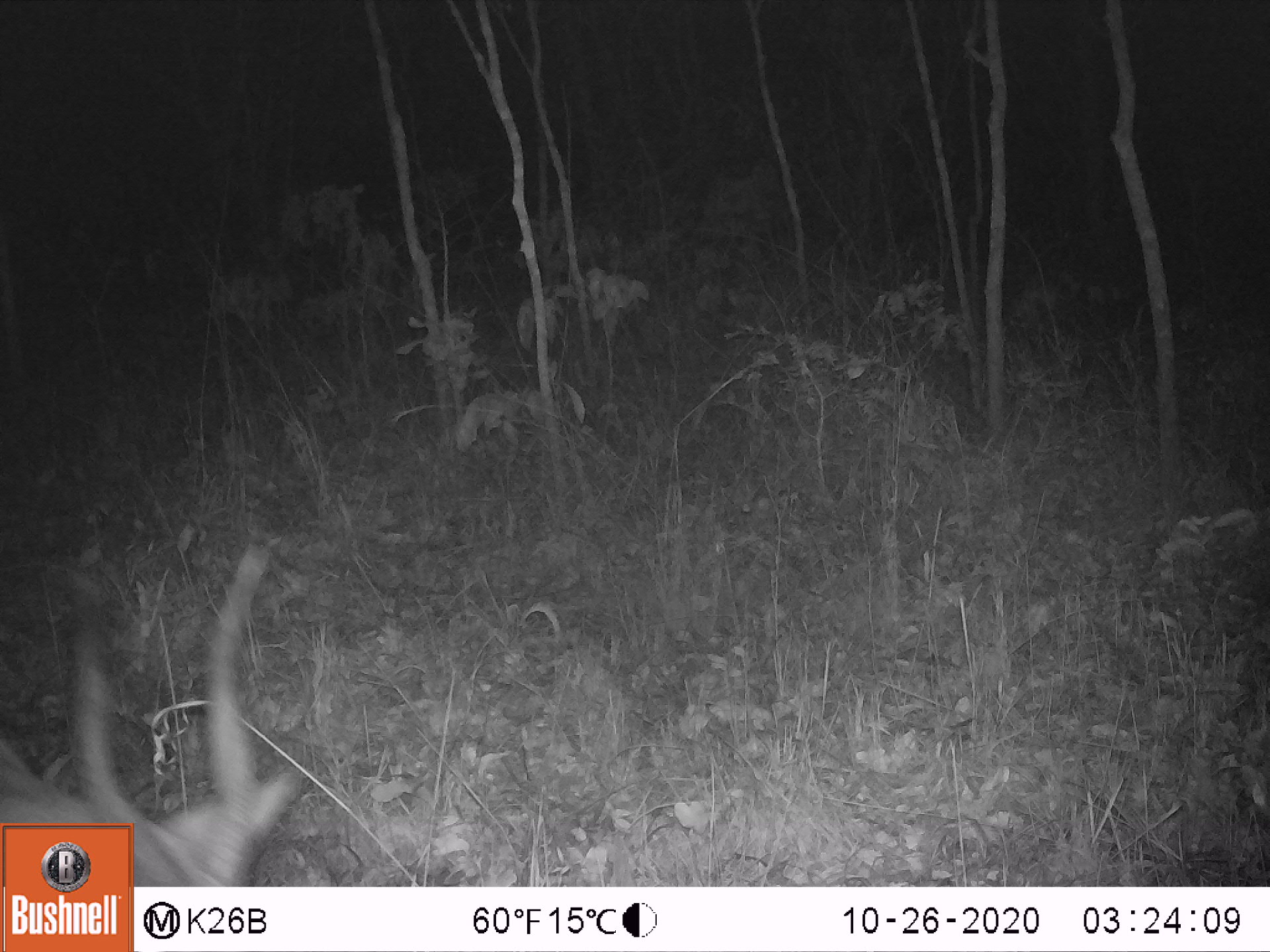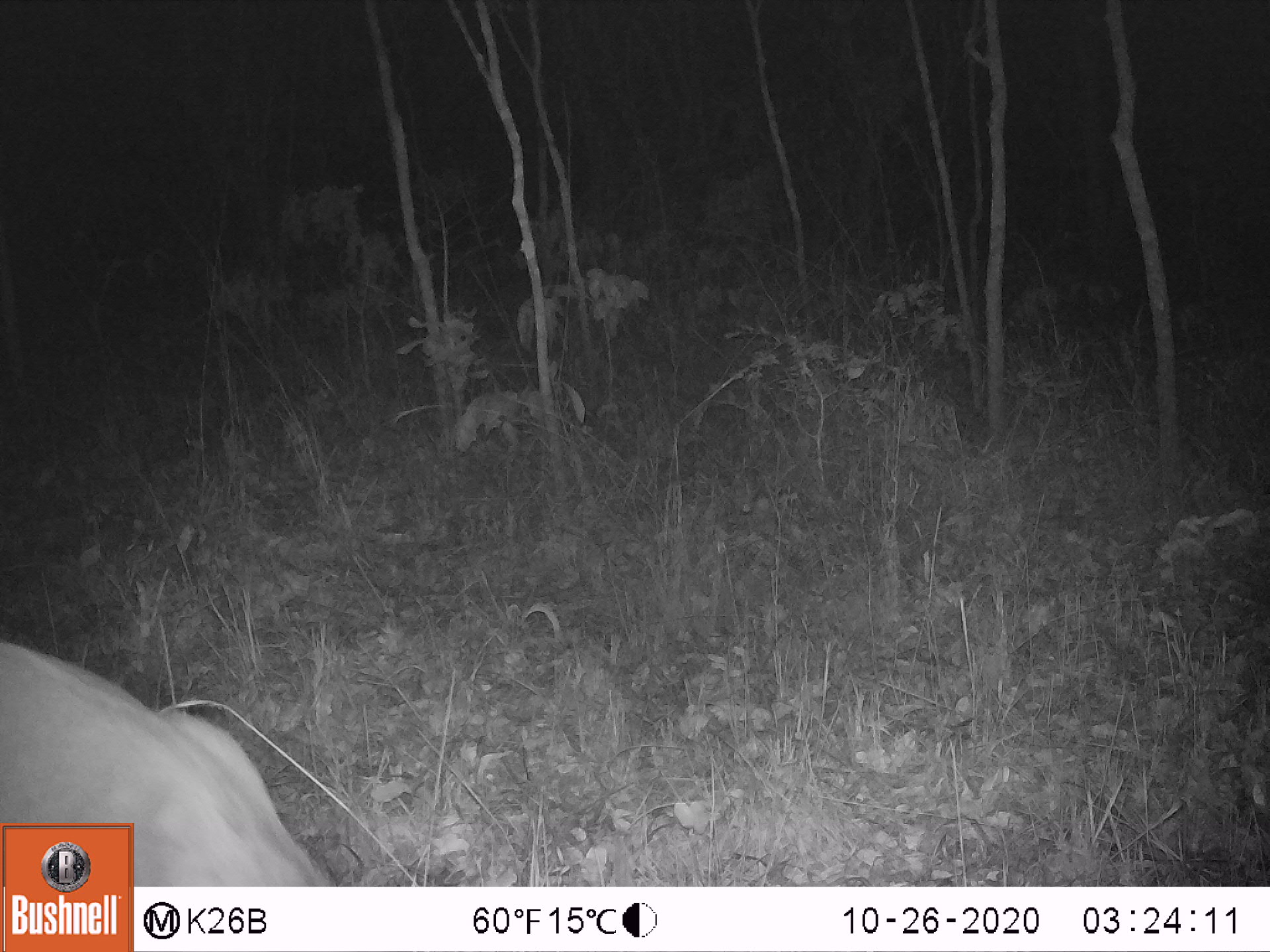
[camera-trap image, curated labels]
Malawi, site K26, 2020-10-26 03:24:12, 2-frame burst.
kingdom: Animalia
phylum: Chordata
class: Mammalia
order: Artiodactyla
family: Bovidae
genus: Tragelaphus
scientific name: Tragelaphus sylvaticus sylvaticus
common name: cape bushbuck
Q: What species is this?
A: Cape bushbuck (Tragelaphus sylvaticus sylvaticus).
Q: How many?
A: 1.